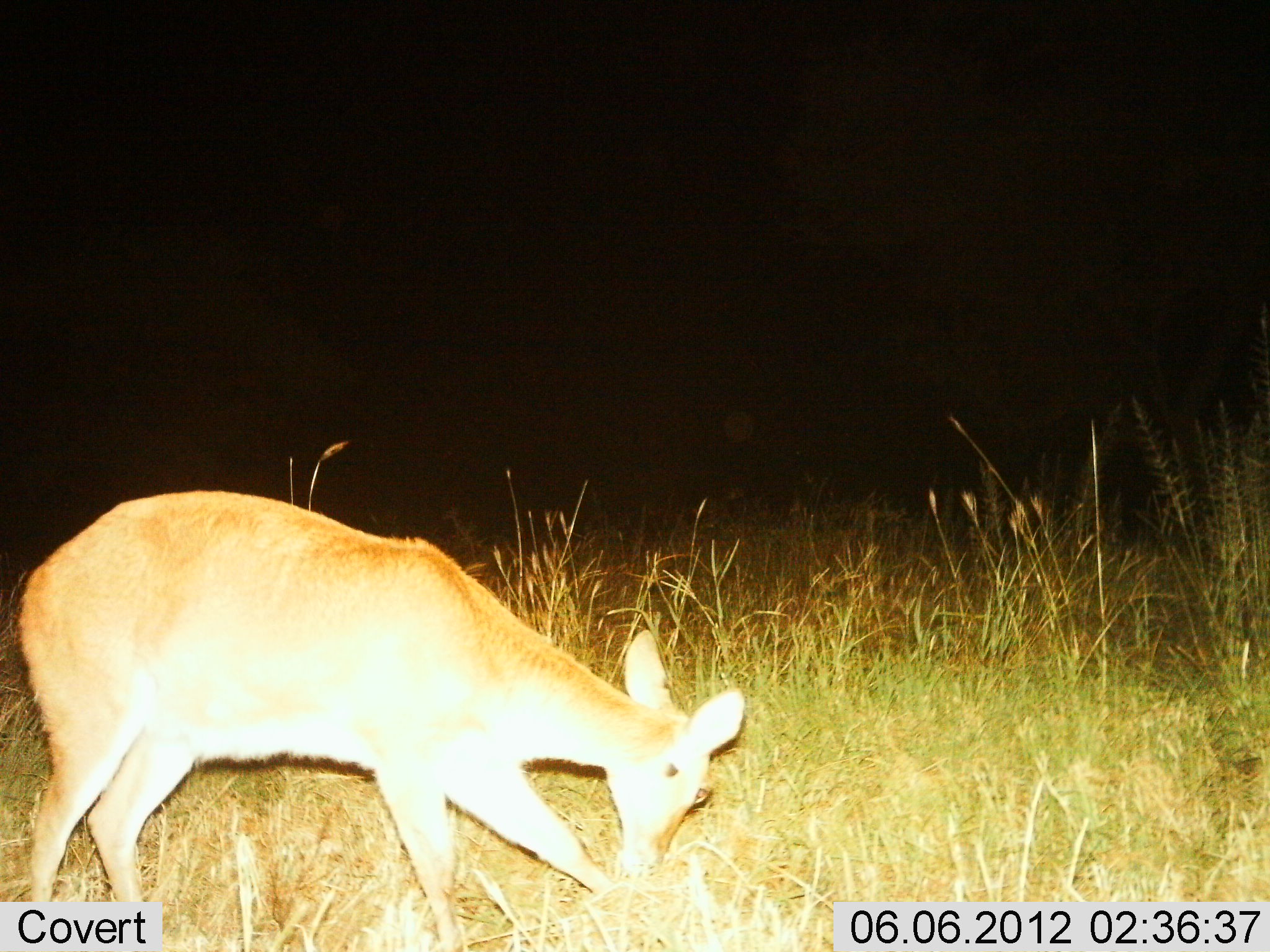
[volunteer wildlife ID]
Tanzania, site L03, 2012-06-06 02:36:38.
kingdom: Animalia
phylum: Chordata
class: Mammalia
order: Artiodactyla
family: Bovidae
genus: Redunca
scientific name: Redunca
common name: reedbuck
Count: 1.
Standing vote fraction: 30%.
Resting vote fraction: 0%.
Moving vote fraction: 10%.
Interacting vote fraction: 0%.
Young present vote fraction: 0%.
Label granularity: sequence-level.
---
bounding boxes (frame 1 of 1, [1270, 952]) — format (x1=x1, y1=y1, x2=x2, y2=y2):
animal: (x1=17, y1=492, x2=745, y2=952)